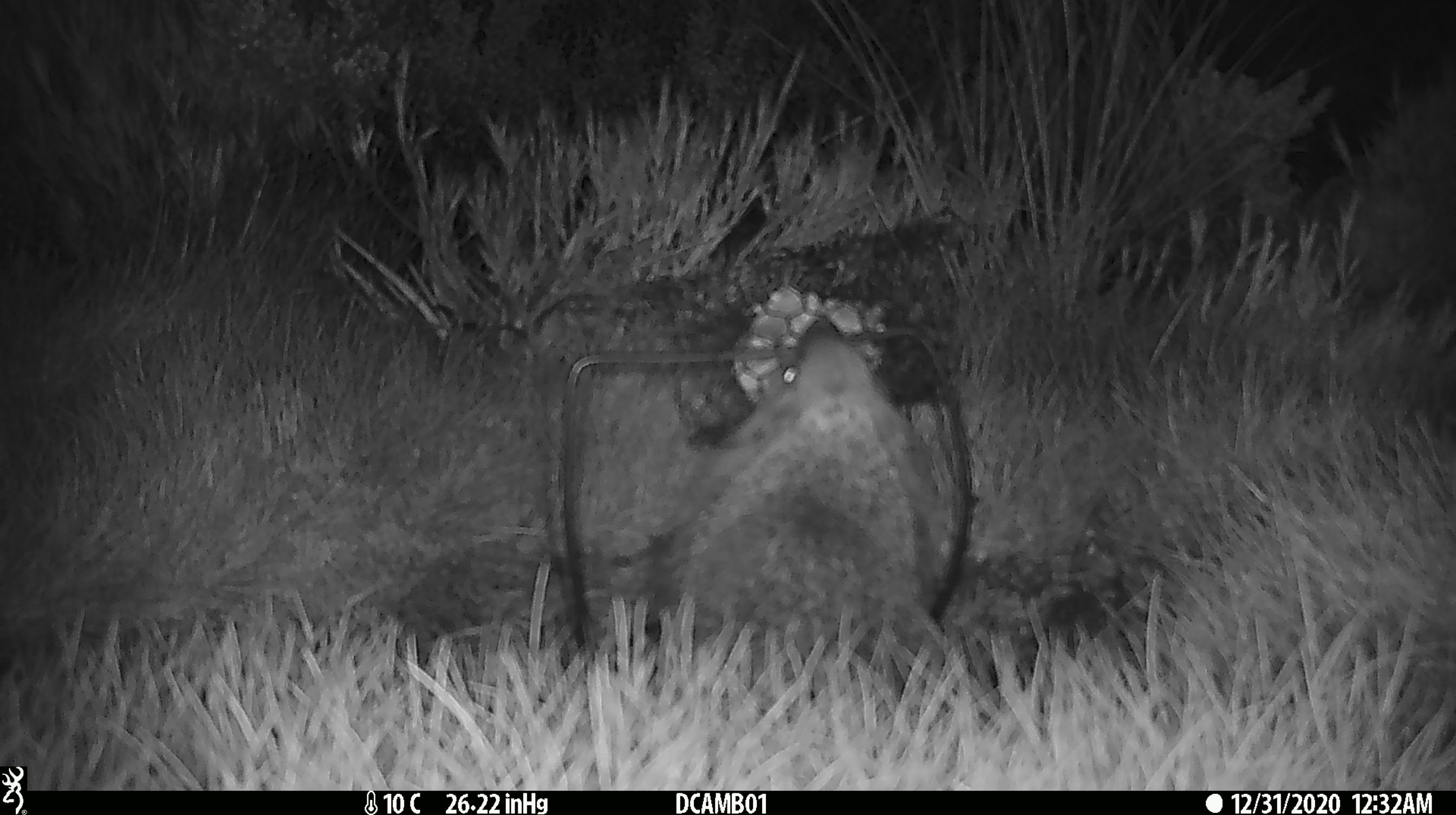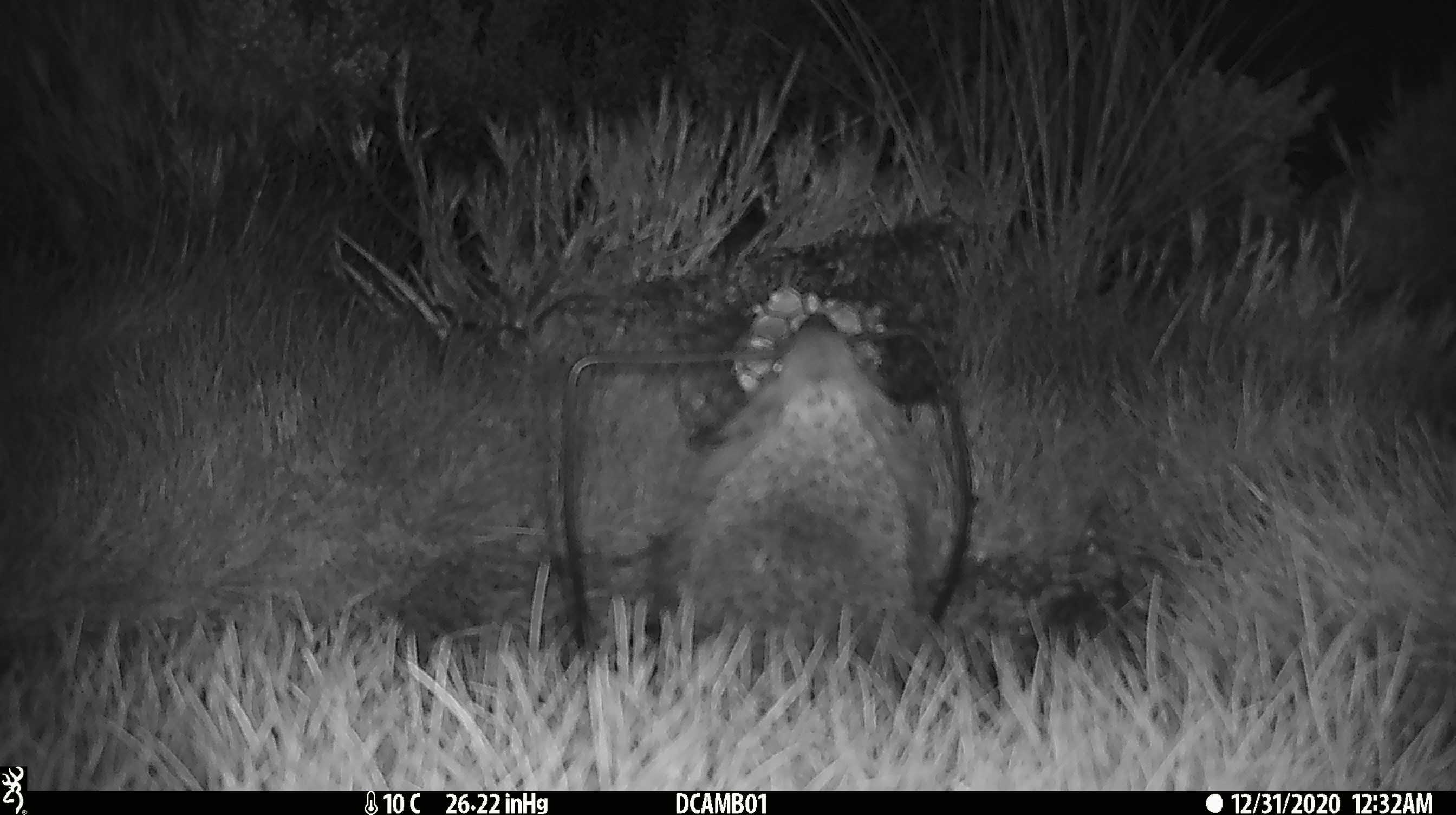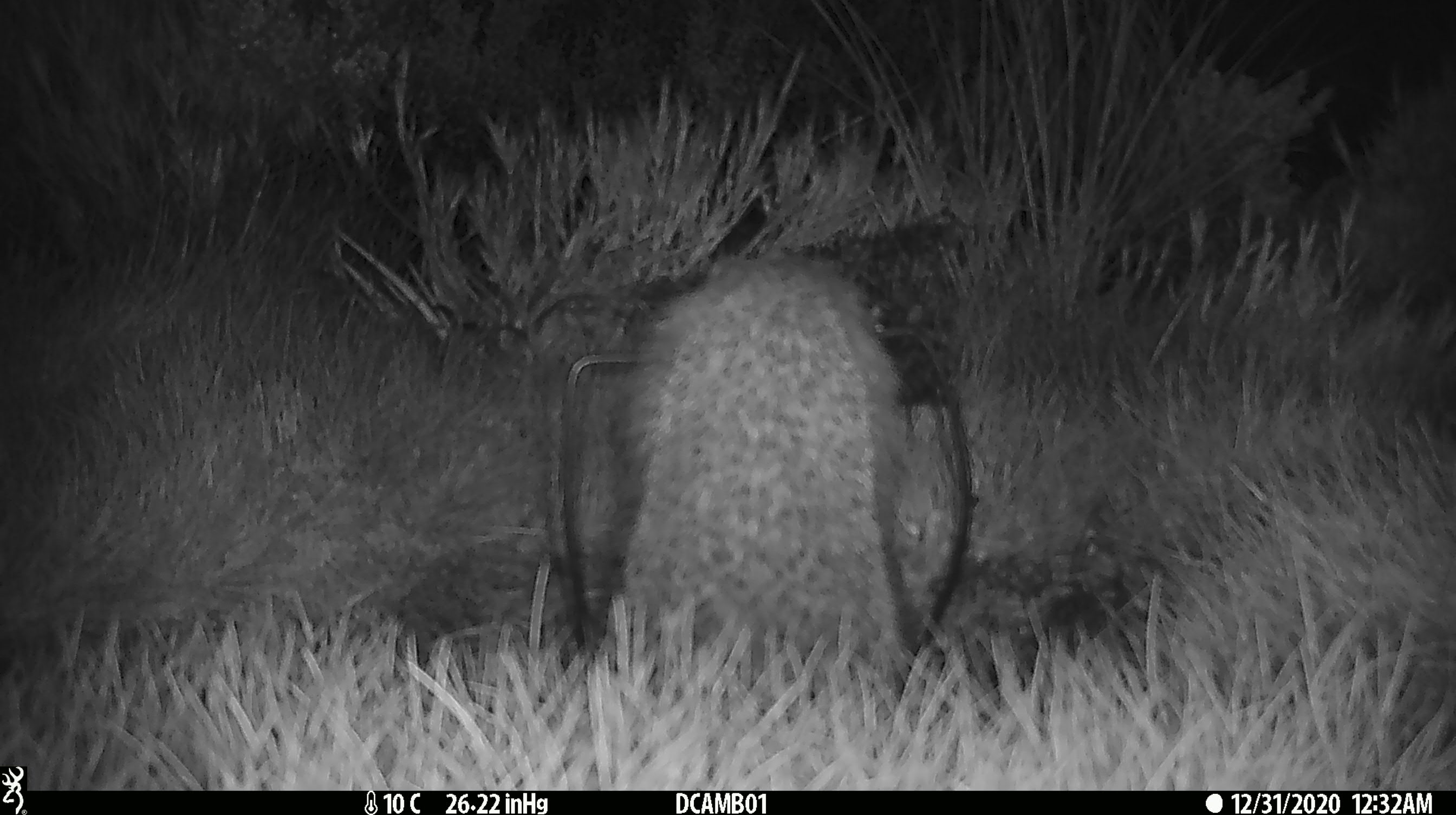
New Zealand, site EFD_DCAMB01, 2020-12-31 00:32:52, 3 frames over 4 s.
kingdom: Animalia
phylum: Chordata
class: Mammalia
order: Eulipotyphla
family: Erinaceidae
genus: Erinaceus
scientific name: Erinaceus europaeus europaeus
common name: european hedgehog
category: hedgehog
Hedgehog (european hedgehog) (Erinaceus europaeus europaeus).